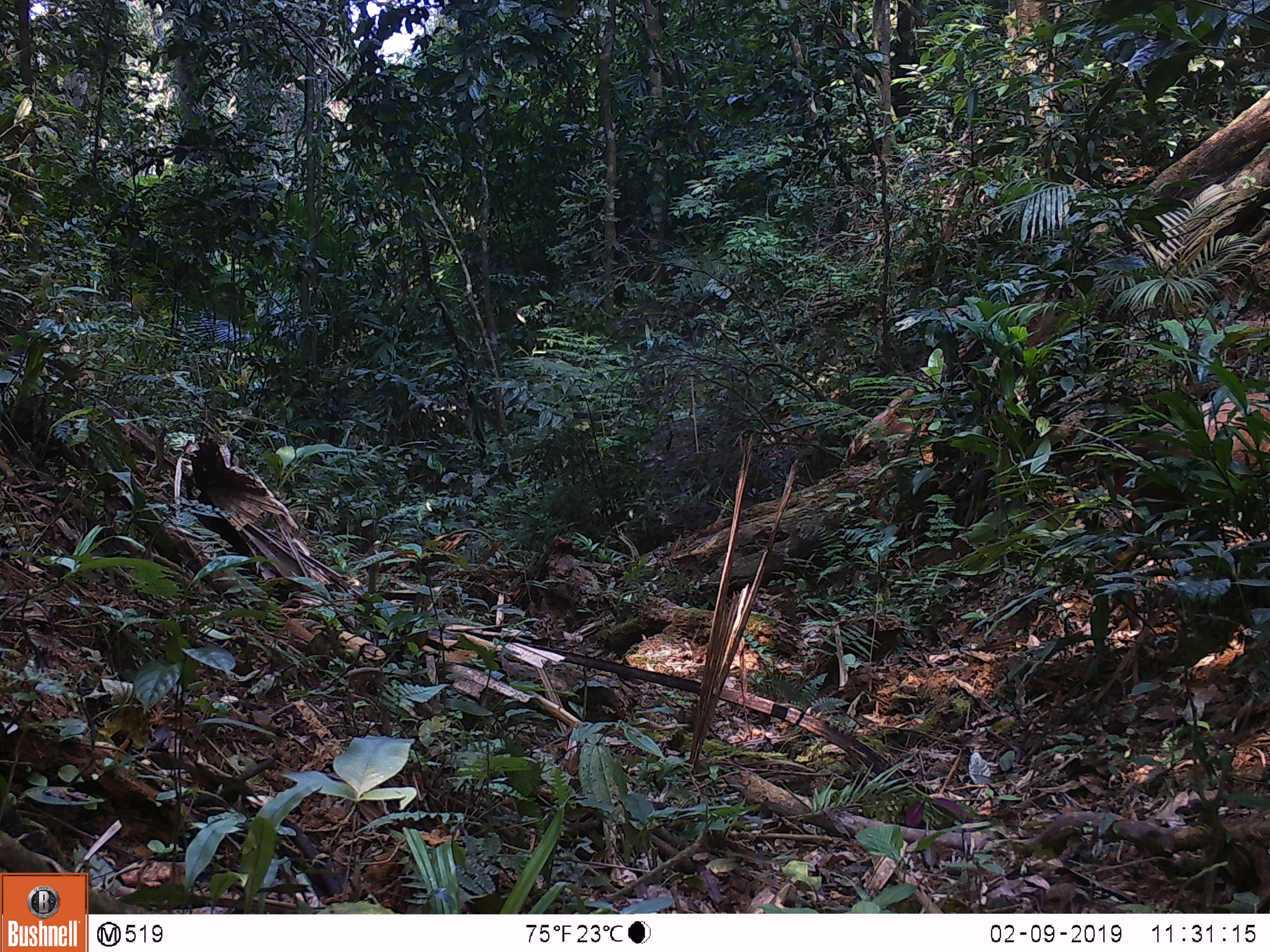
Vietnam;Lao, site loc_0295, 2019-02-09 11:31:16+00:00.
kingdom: Animalia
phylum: Chordata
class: Mammalia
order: Artiodactyla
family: Cervidae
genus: Muntiacus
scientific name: Muntiacus vuquangensis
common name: large-antlered muntjac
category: large antlered muntjac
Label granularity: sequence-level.